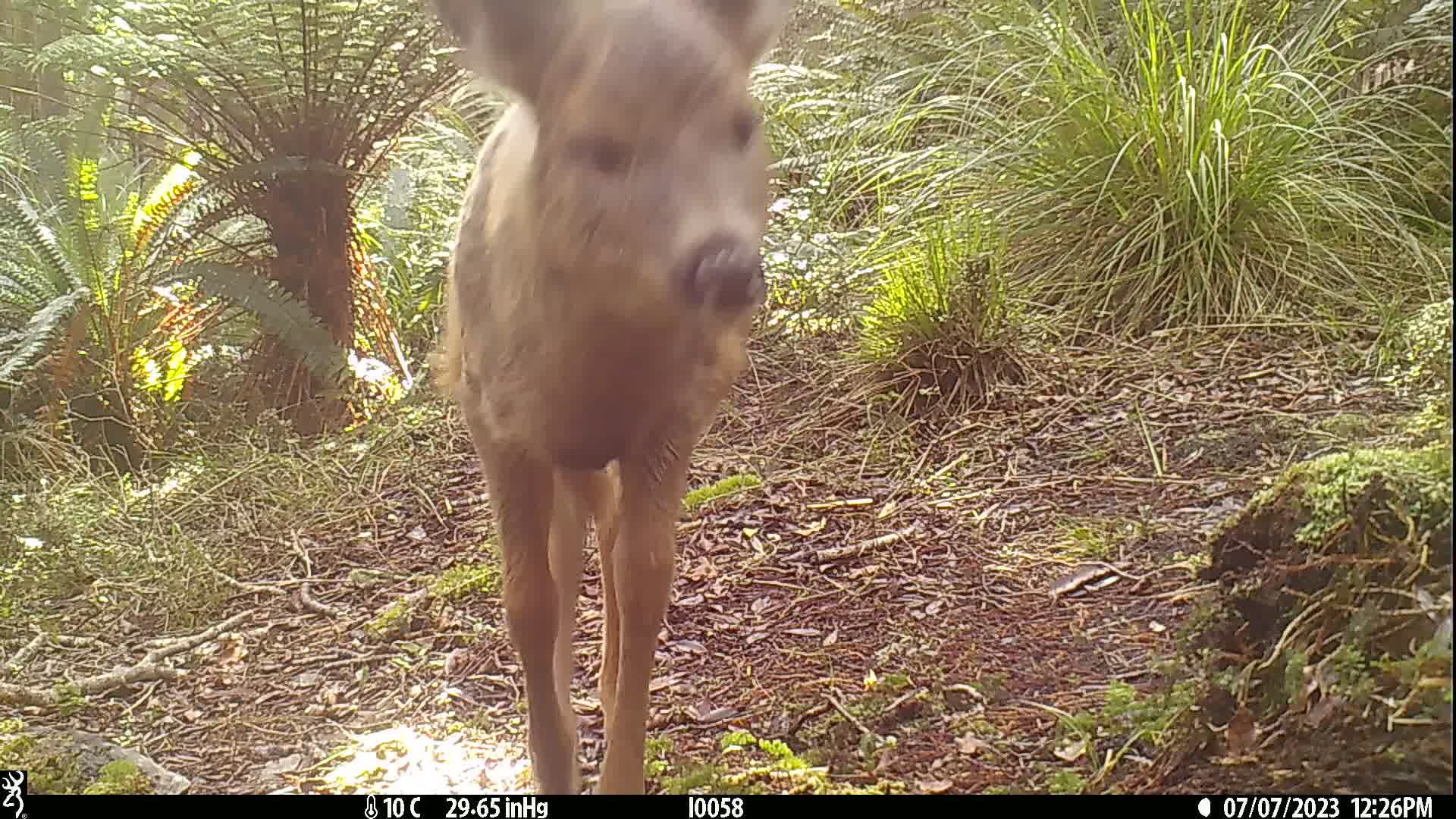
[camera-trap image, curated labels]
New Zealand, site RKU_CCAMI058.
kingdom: Animalia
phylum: Chordata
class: Mammalia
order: Artiodactyla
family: Cervidae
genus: Odocoileus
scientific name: Odocoileus virginianus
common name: white-tailed deer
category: white tailed deer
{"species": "white tailed deer (white-tailed deer) (Odocoileus virginianus)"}